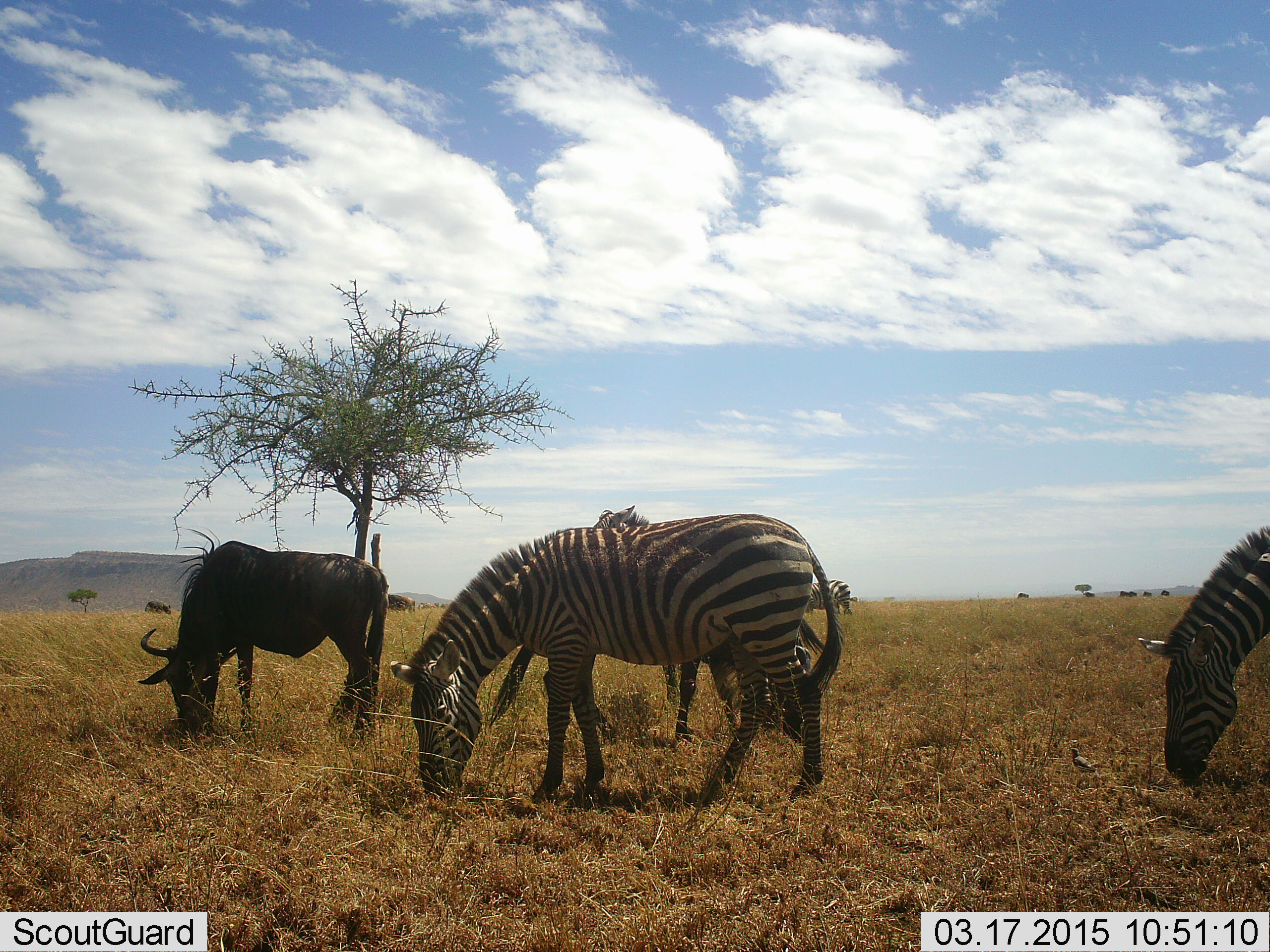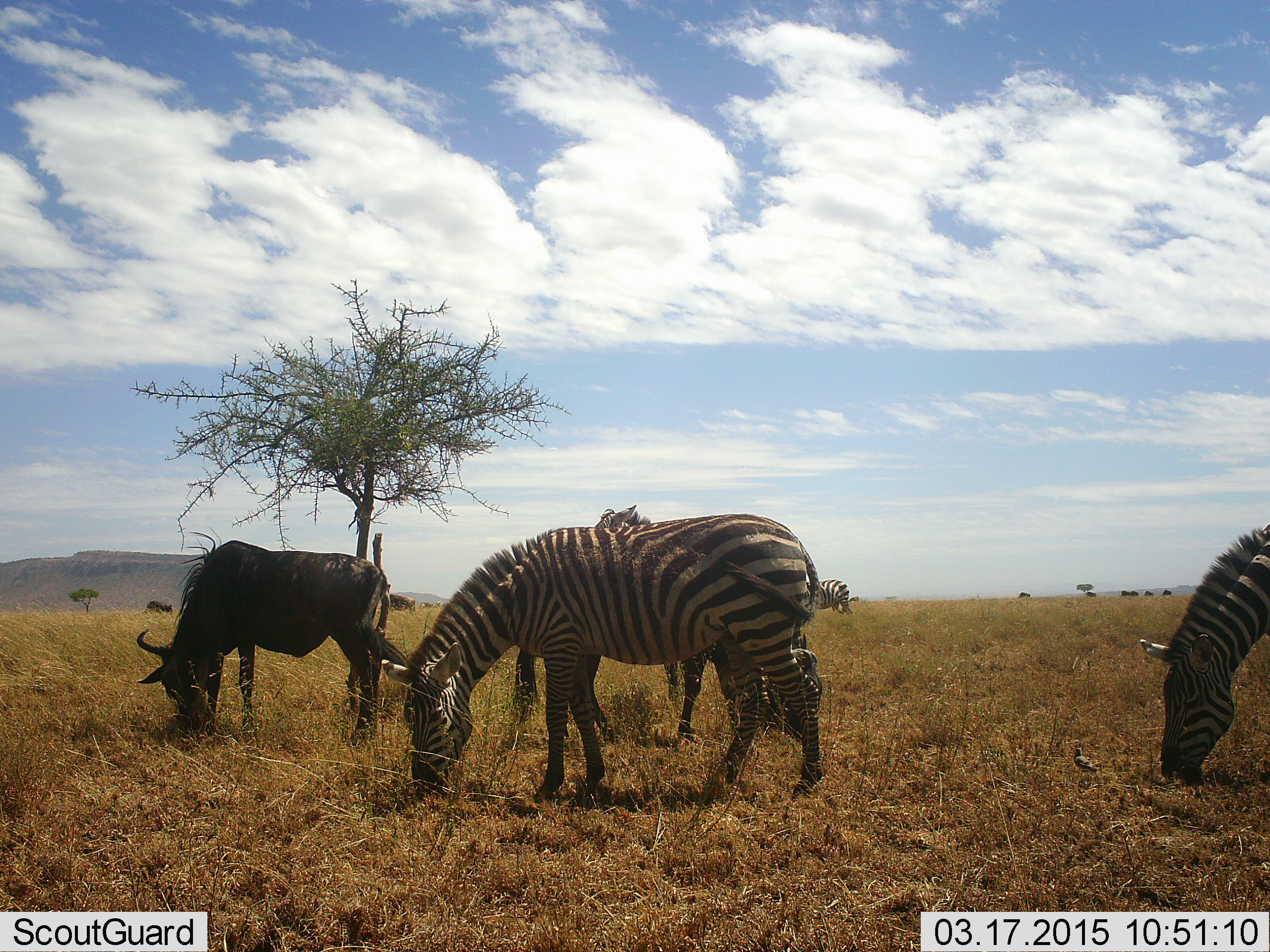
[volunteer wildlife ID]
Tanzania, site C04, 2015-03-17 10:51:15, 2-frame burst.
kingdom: Animalia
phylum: Chordata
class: Mammalia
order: Artiodactyla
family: Bovidae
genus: Connochaetes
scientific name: Connochaetes taurinus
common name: blue wildebeest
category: wildebeest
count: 1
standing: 20%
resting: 0%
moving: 10%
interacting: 0%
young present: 0%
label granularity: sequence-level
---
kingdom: Animalia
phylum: Chordata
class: Mammalia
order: Perissodactyla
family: Equidae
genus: Equus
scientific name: Equus quagga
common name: plains zebra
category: zebra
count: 4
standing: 31%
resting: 0%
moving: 8%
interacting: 0%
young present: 0%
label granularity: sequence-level